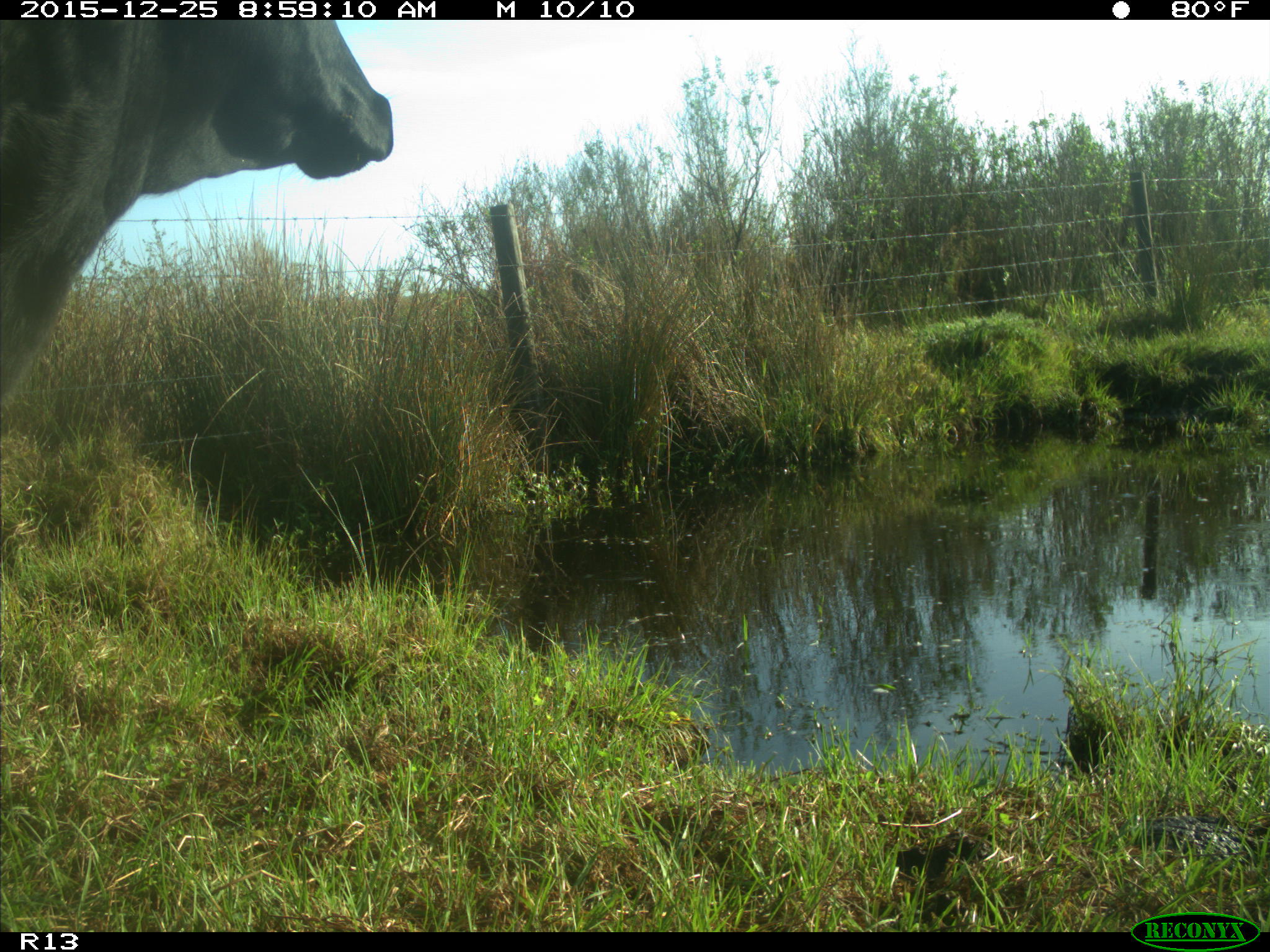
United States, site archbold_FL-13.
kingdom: Animalia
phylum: Chordata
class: Mammalia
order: Artiodactyla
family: Bovidae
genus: Bos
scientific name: Bos taurus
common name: domestic cow